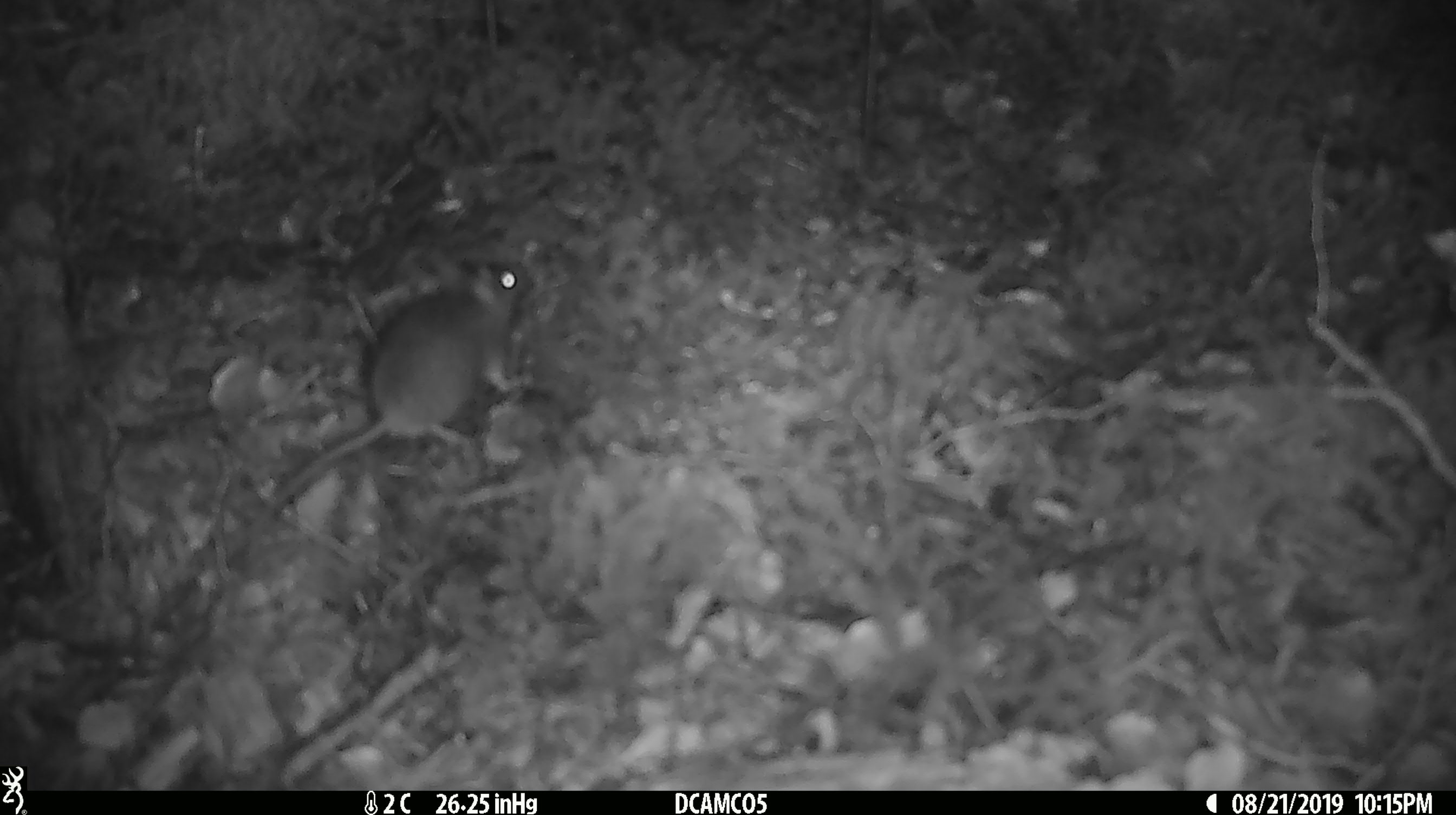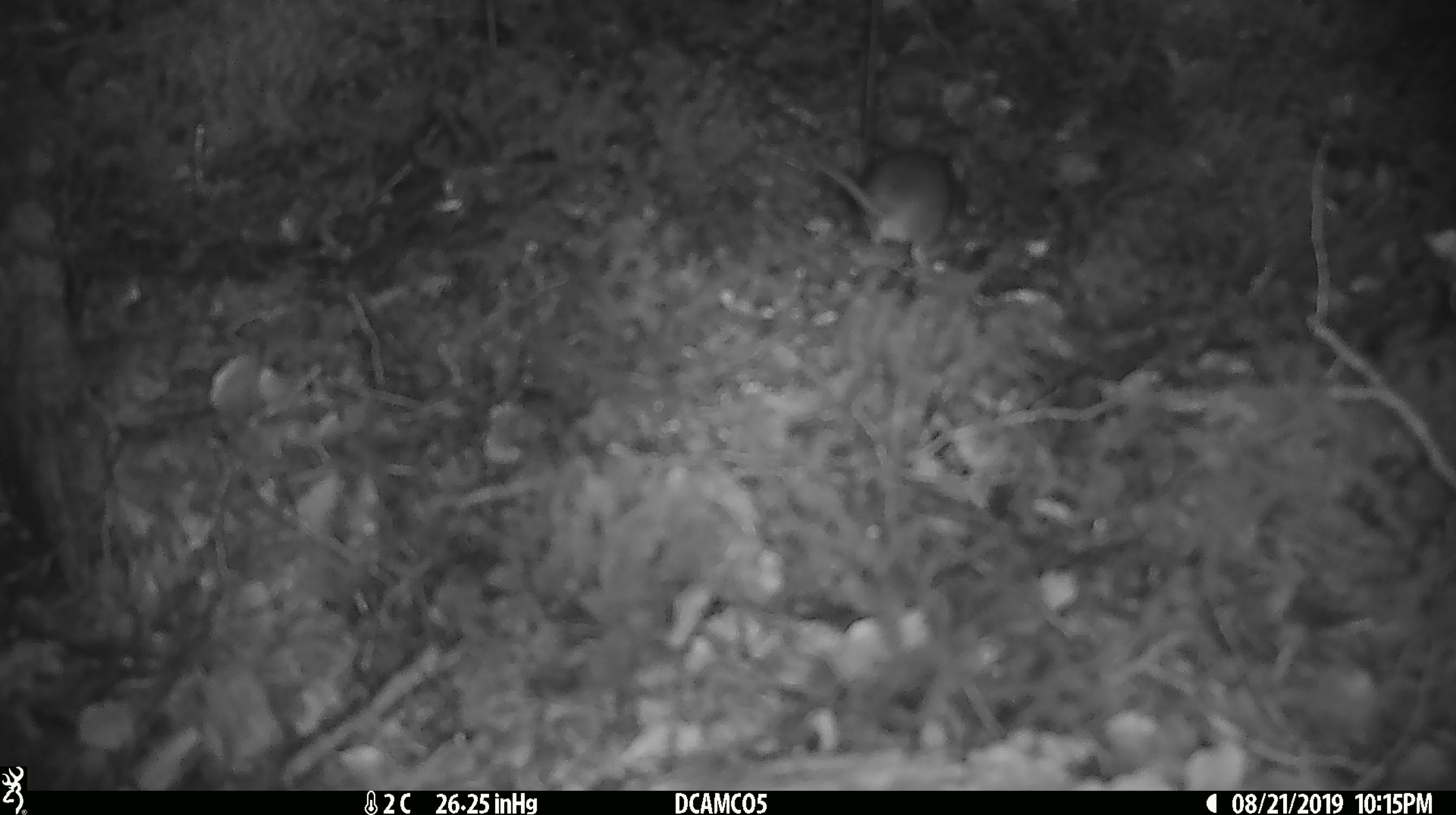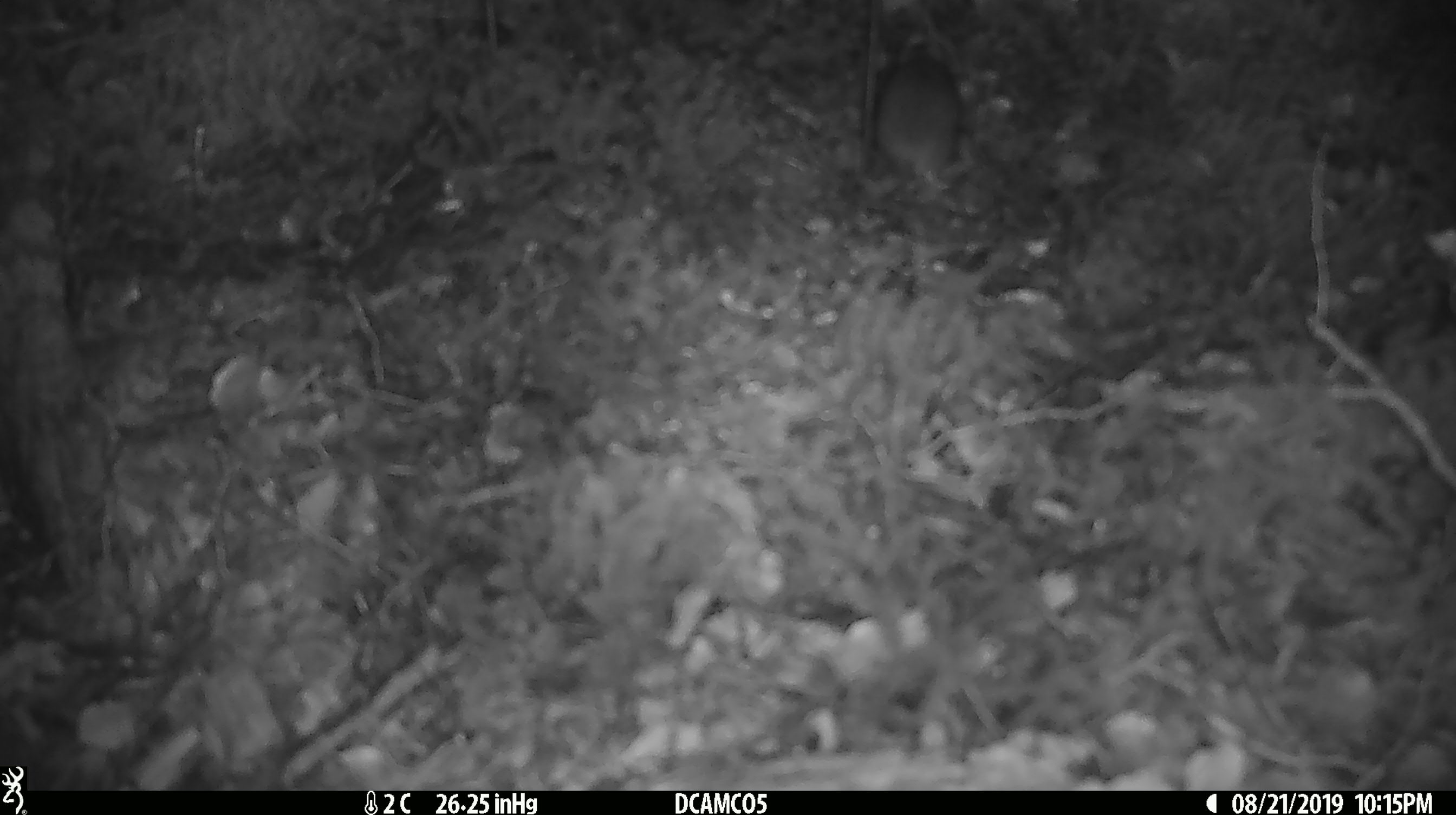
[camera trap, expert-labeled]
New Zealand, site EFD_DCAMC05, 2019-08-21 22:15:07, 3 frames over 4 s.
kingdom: Animalia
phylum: Chordata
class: Mammalia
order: Rodentia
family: Muridae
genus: Mus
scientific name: Mus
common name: mouse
Mouse (Mus).